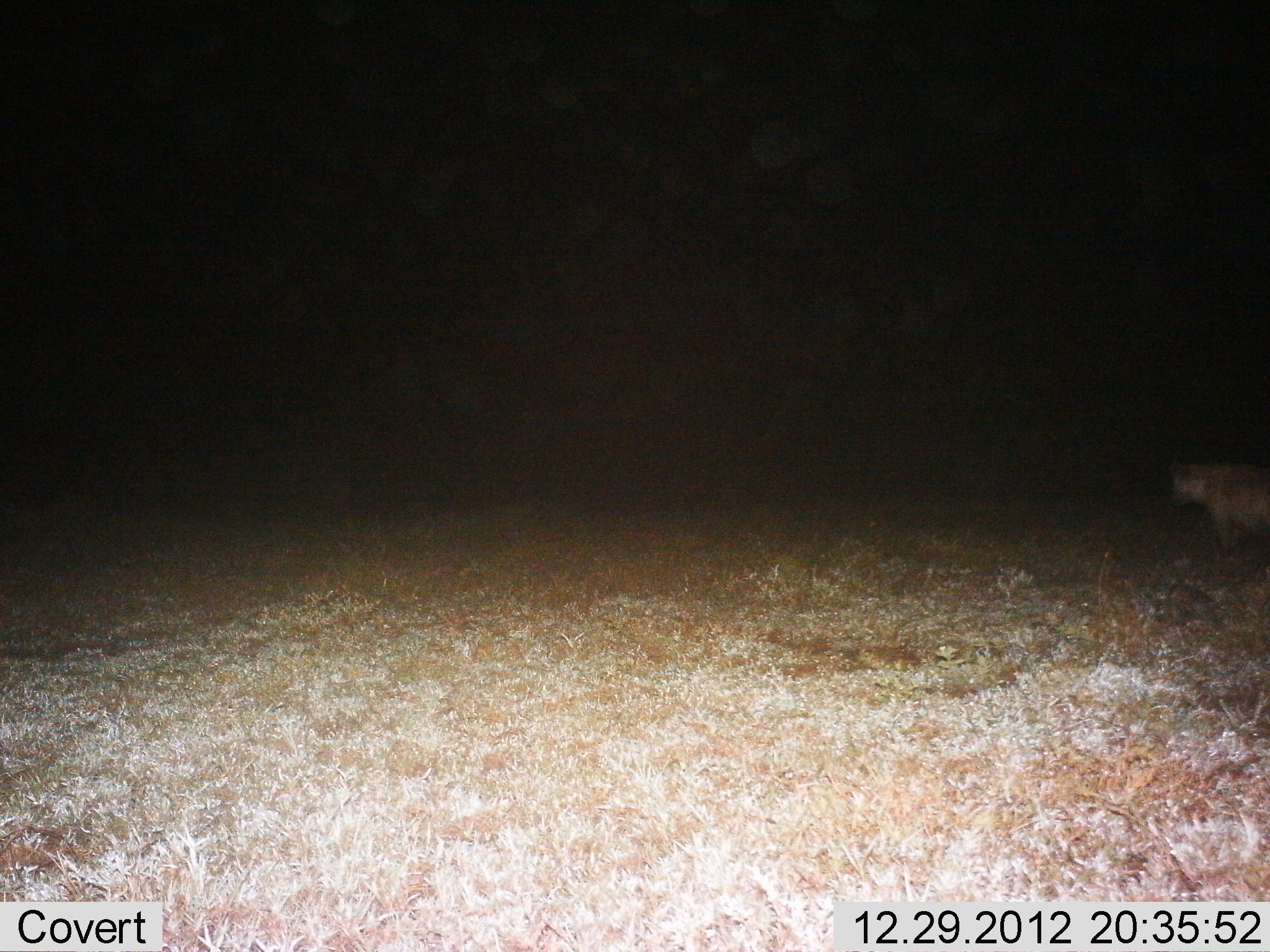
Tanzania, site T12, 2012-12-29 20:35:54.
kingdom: Animalia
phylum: Chordata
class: Mammalia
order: Carnivora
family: Hyaenidae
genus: Crocuta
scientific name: Crocuta crocuta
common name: spotted hyena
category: hyenaspotted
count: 1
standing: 60%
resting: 0%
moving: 40%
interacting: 0%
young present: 0%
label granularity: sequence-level